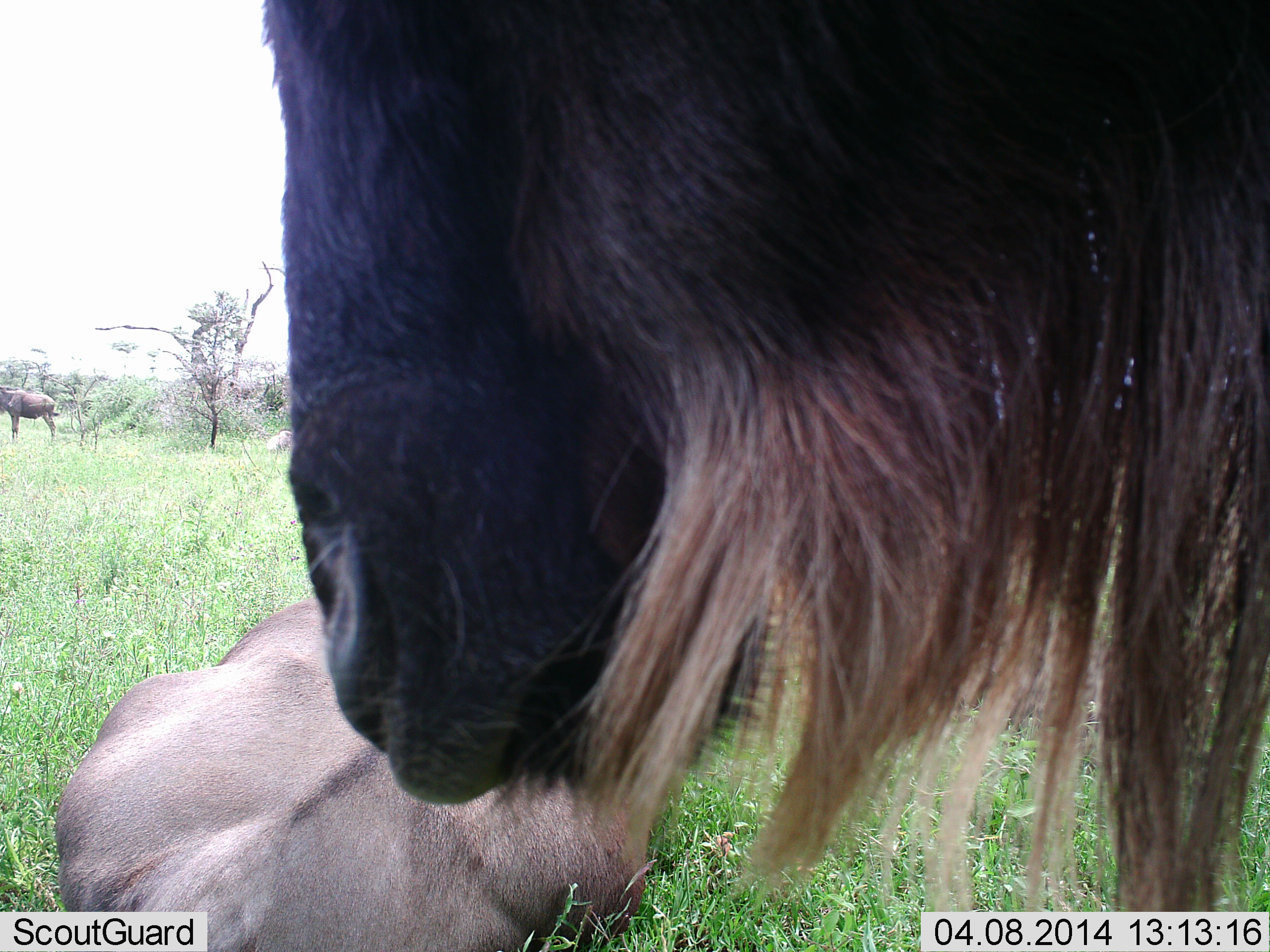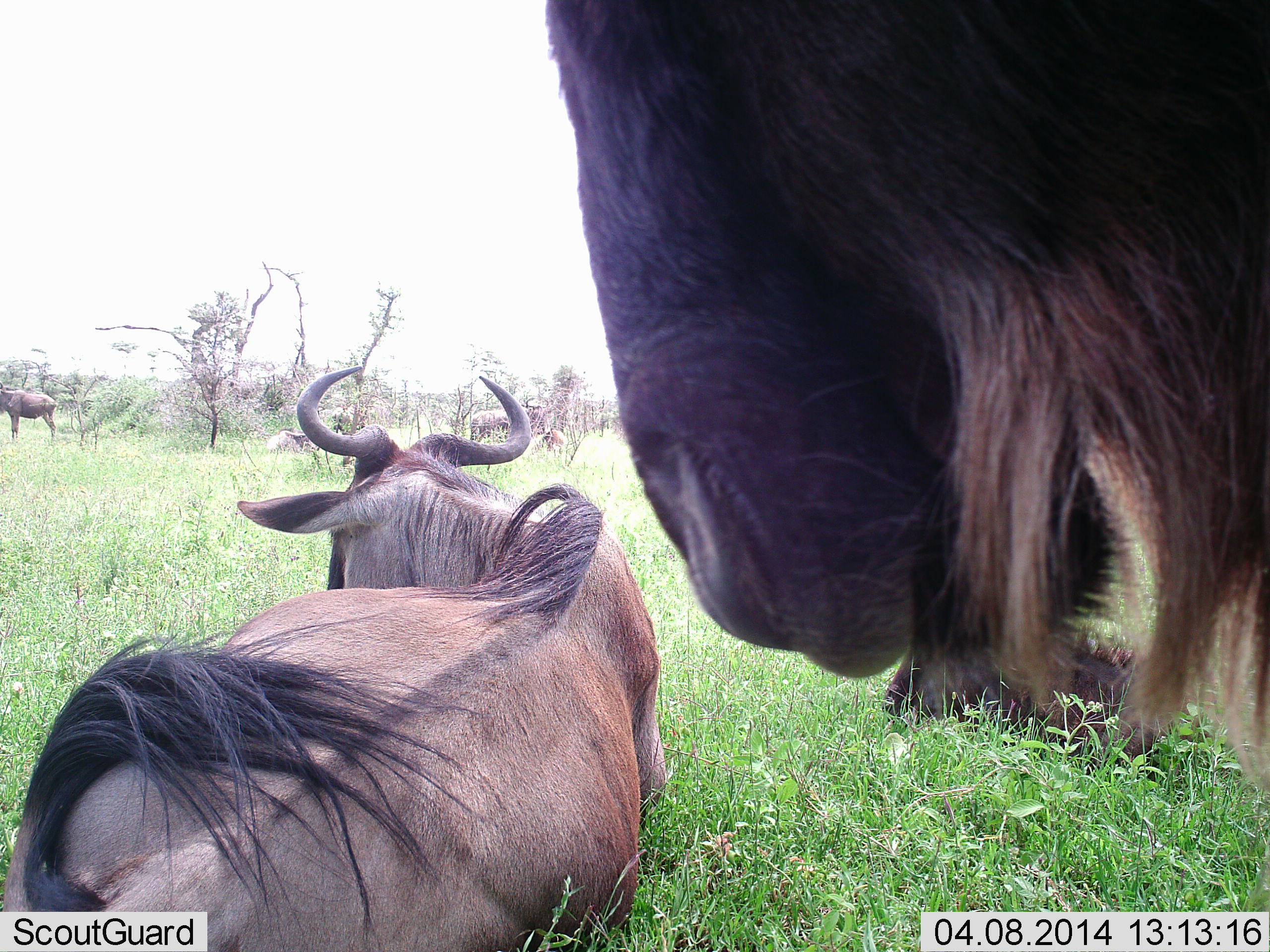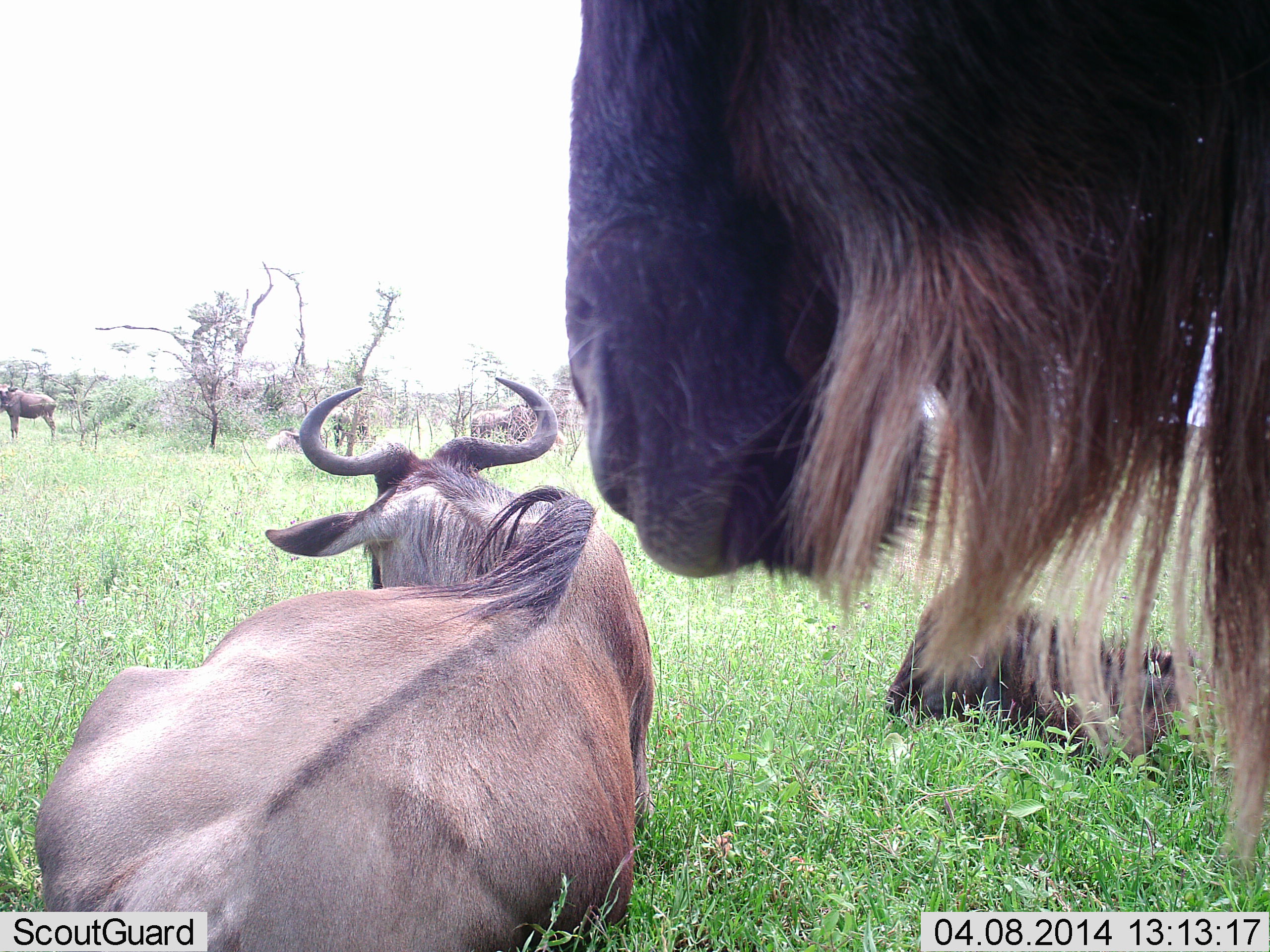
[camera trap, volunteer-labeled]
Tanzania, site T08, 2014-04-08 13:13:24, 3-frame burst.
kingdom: Animalia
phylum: Chordata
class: Mammalia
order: Artiodactyla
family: Bovidae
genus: Connochaetes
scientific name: Connochaetes taurinus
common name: blue wildebeest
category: wildebeest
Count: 5.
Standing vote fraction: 80%.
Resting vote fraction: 90%.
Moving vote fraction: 0%.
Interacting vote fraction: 0%.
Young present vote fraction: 30%.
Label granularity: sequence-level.